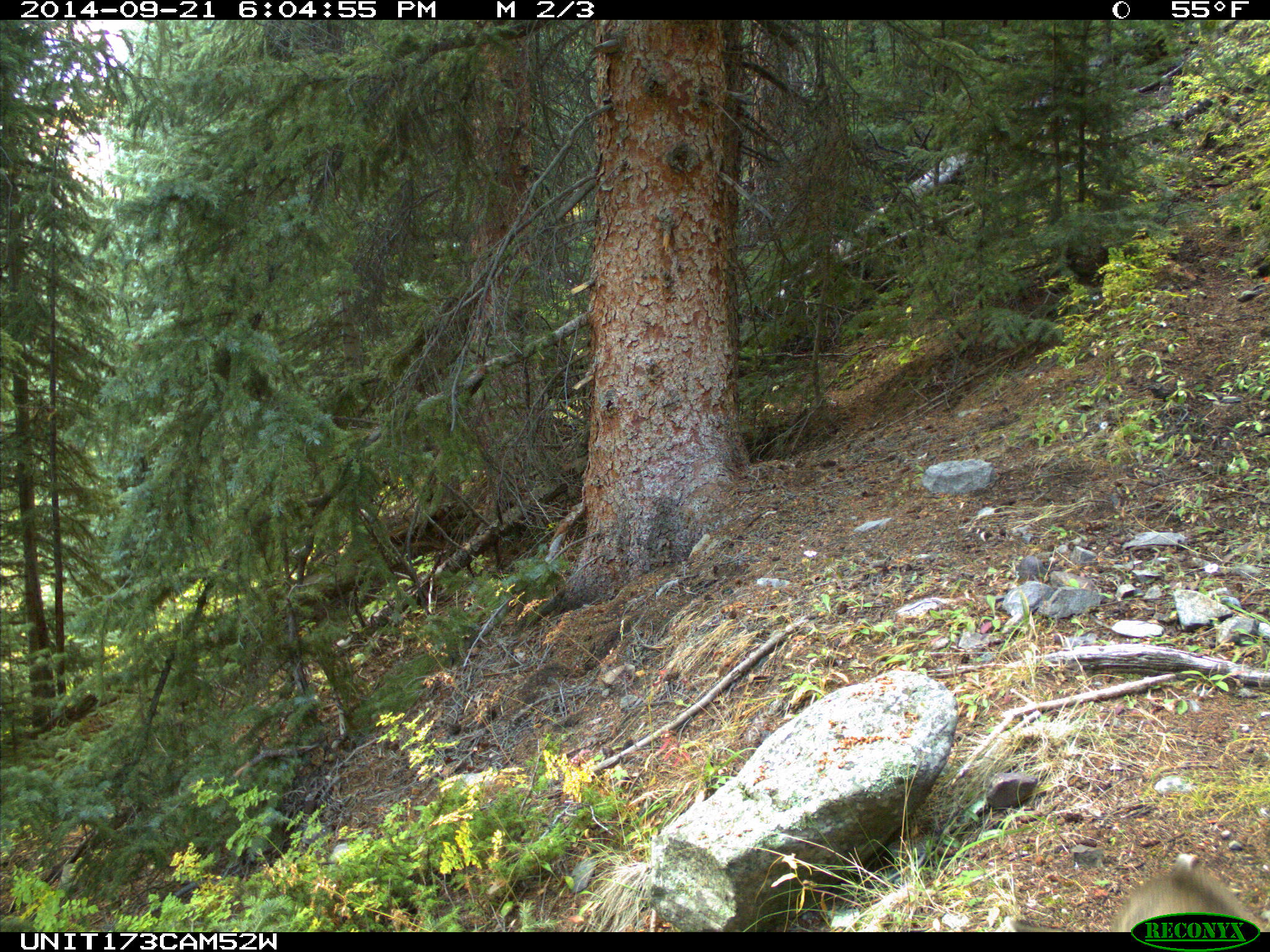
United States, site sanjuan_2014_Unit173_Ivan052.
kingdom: Animalia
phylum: Chordata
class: Mammalia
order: Artiodactyla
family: Cervidae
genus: Odocoileus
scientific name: Odocoileus hemionus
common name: mule deer